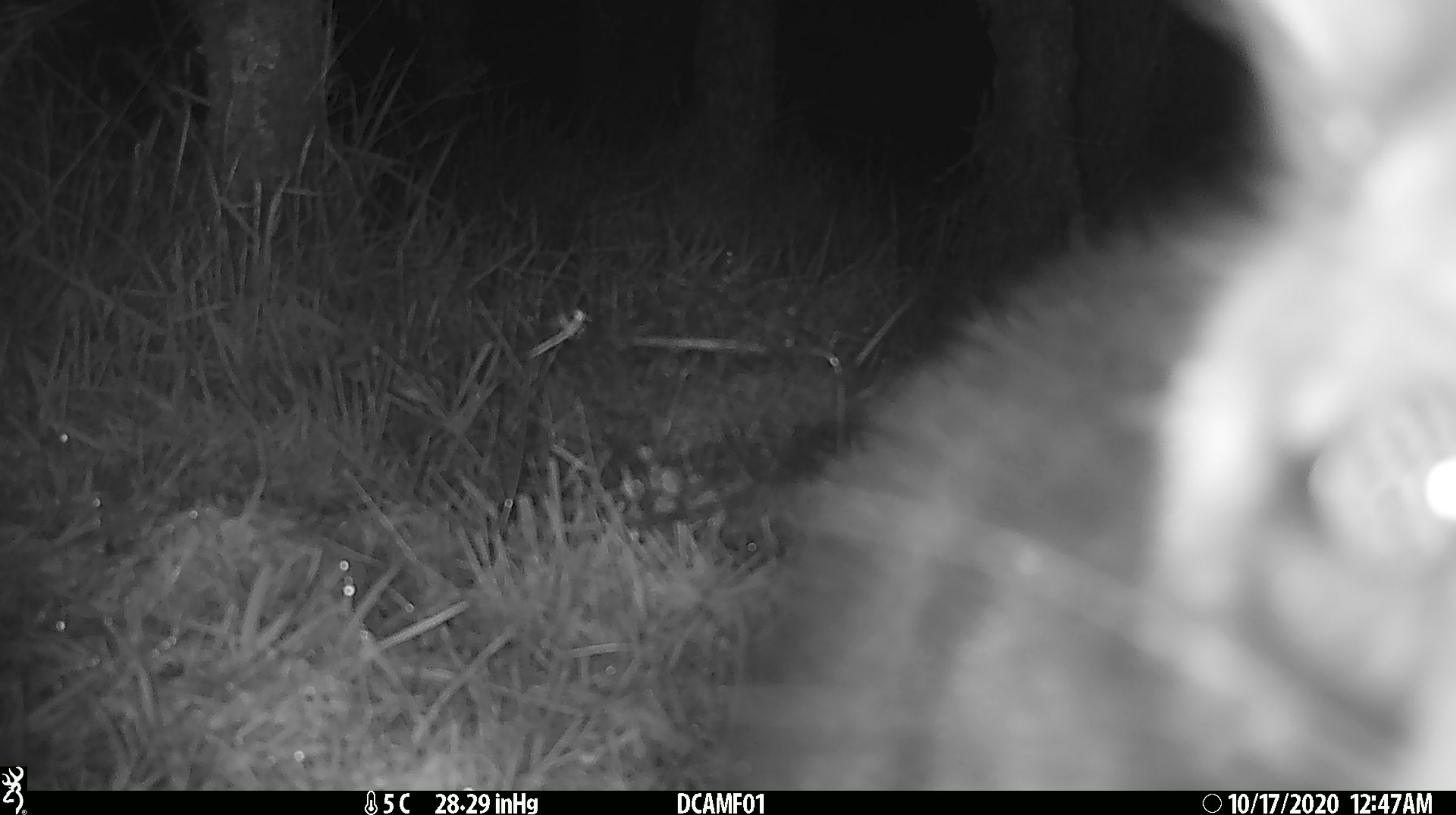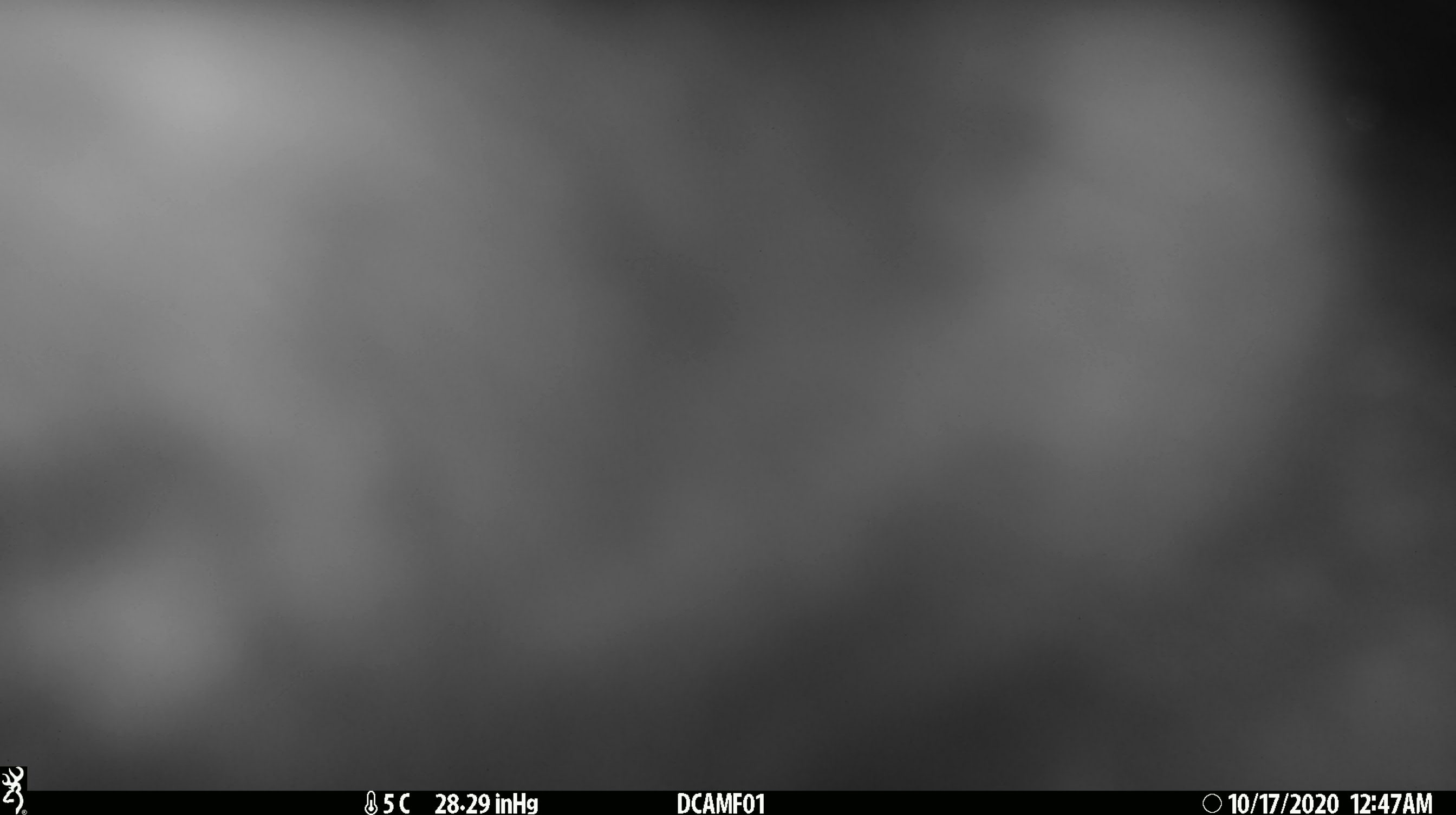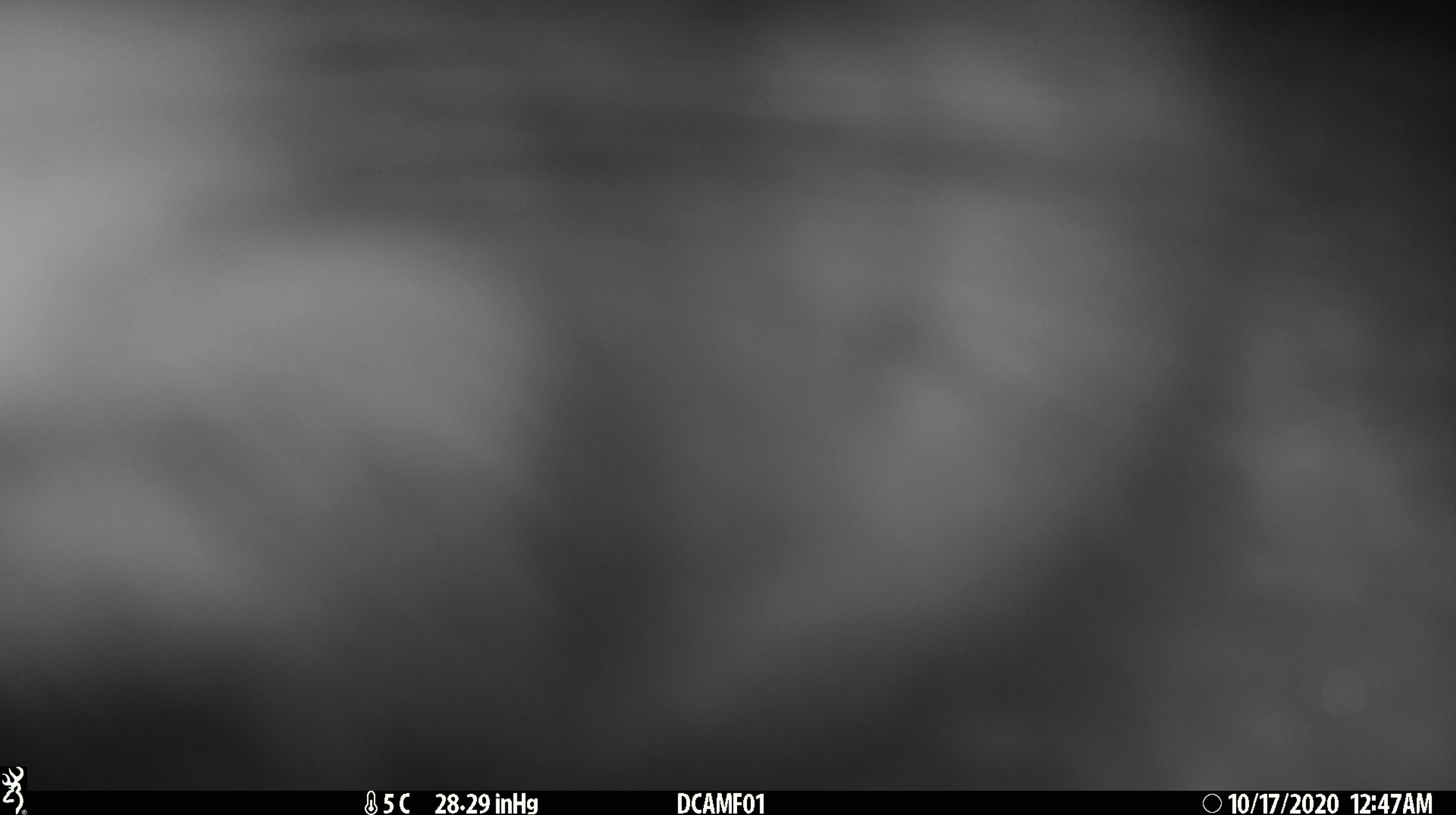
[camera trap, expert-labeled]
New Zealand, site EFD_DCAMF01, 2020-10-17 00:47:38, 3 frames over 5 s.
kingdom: Animalia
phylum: Chordata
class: Mammalia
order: Diprotodontia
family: Phalangeridae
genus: Trichosurus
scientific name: Trichosurus vulpecula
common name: common brushtail possum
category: possum